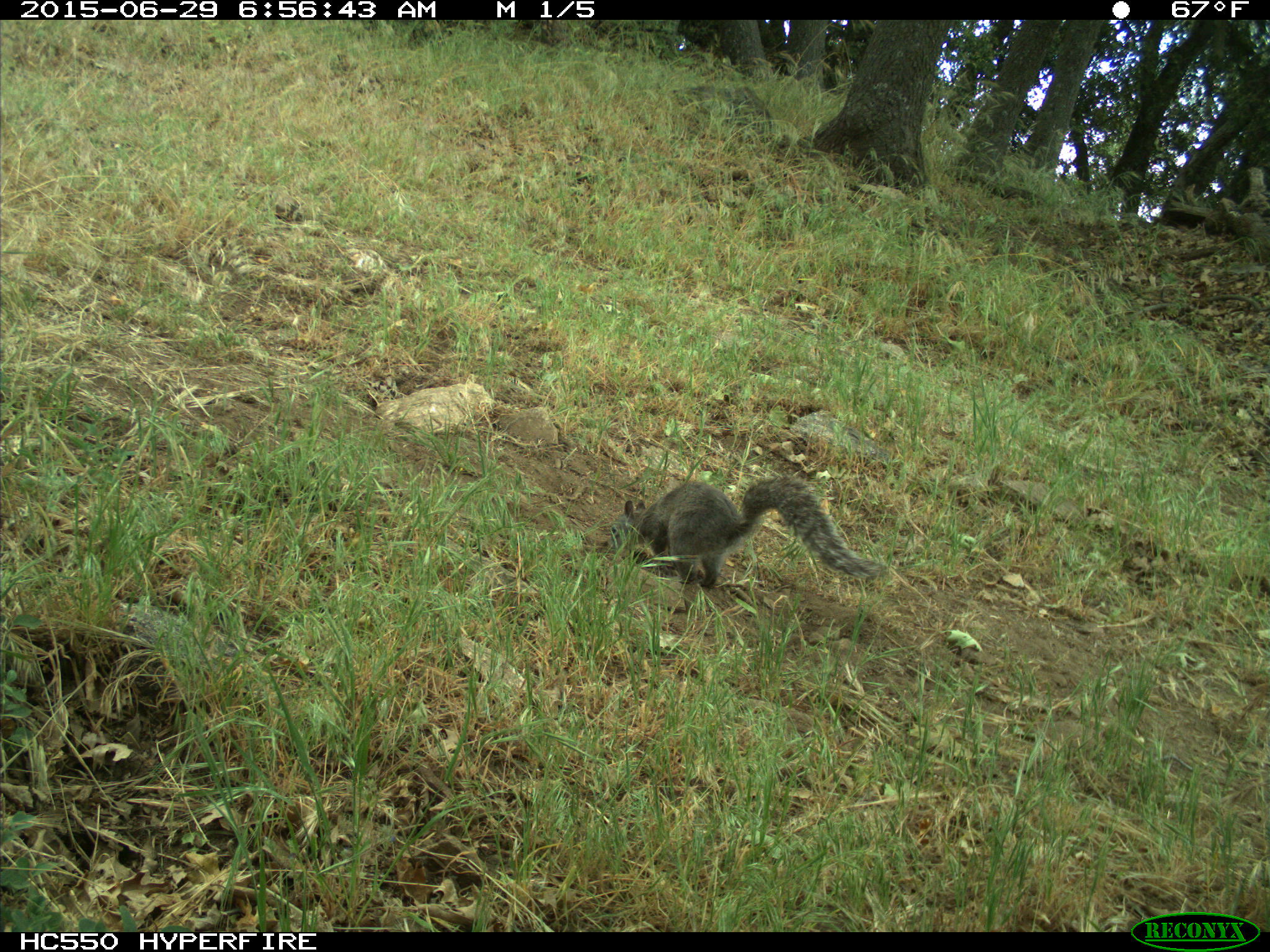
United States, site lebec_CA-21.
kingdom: Animalia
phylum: Chordata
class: Mammalia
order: Rodentia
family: Sciuridae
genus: Sciurus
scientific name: Sciurus carolinensis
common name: eastern gray squirrel